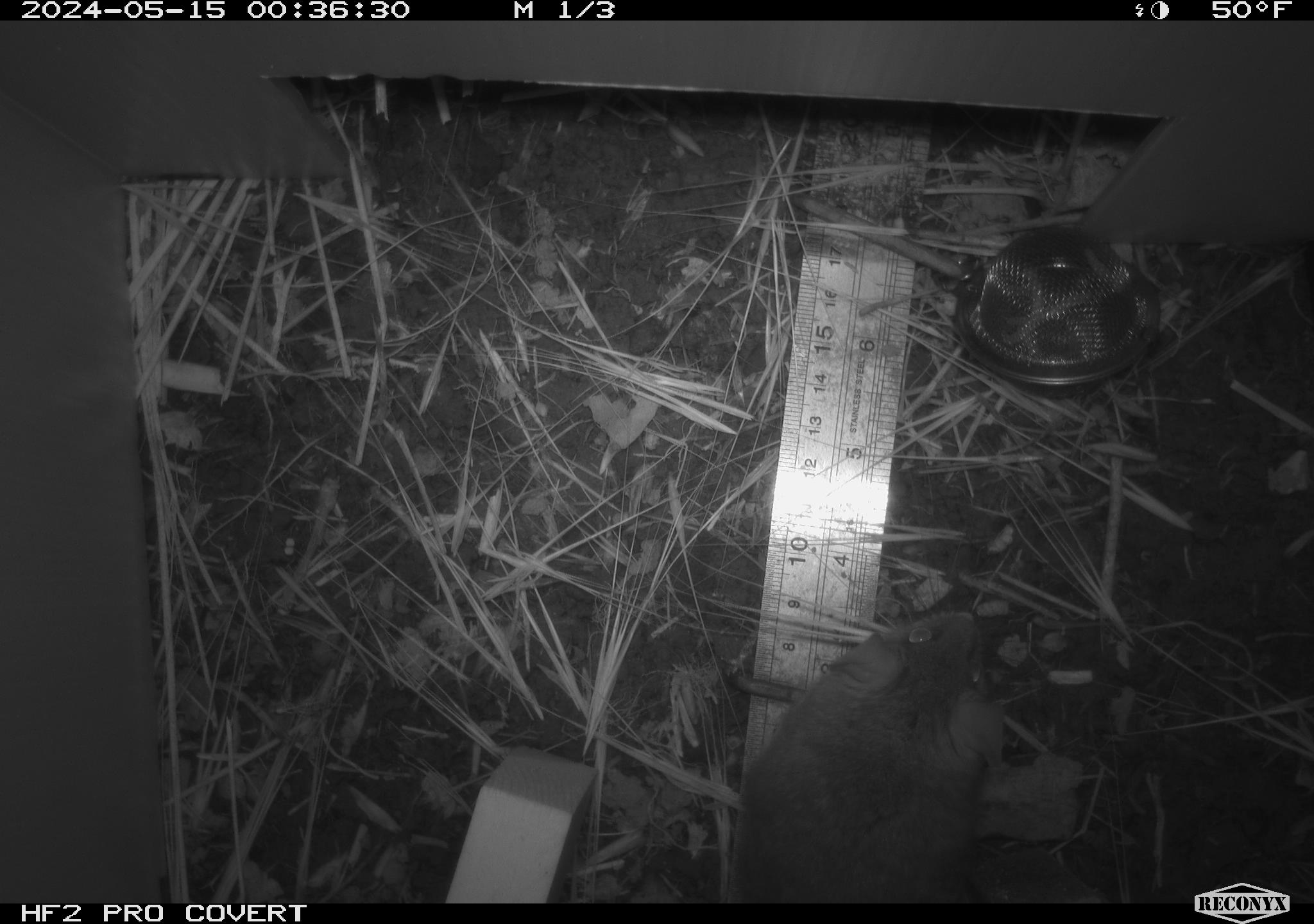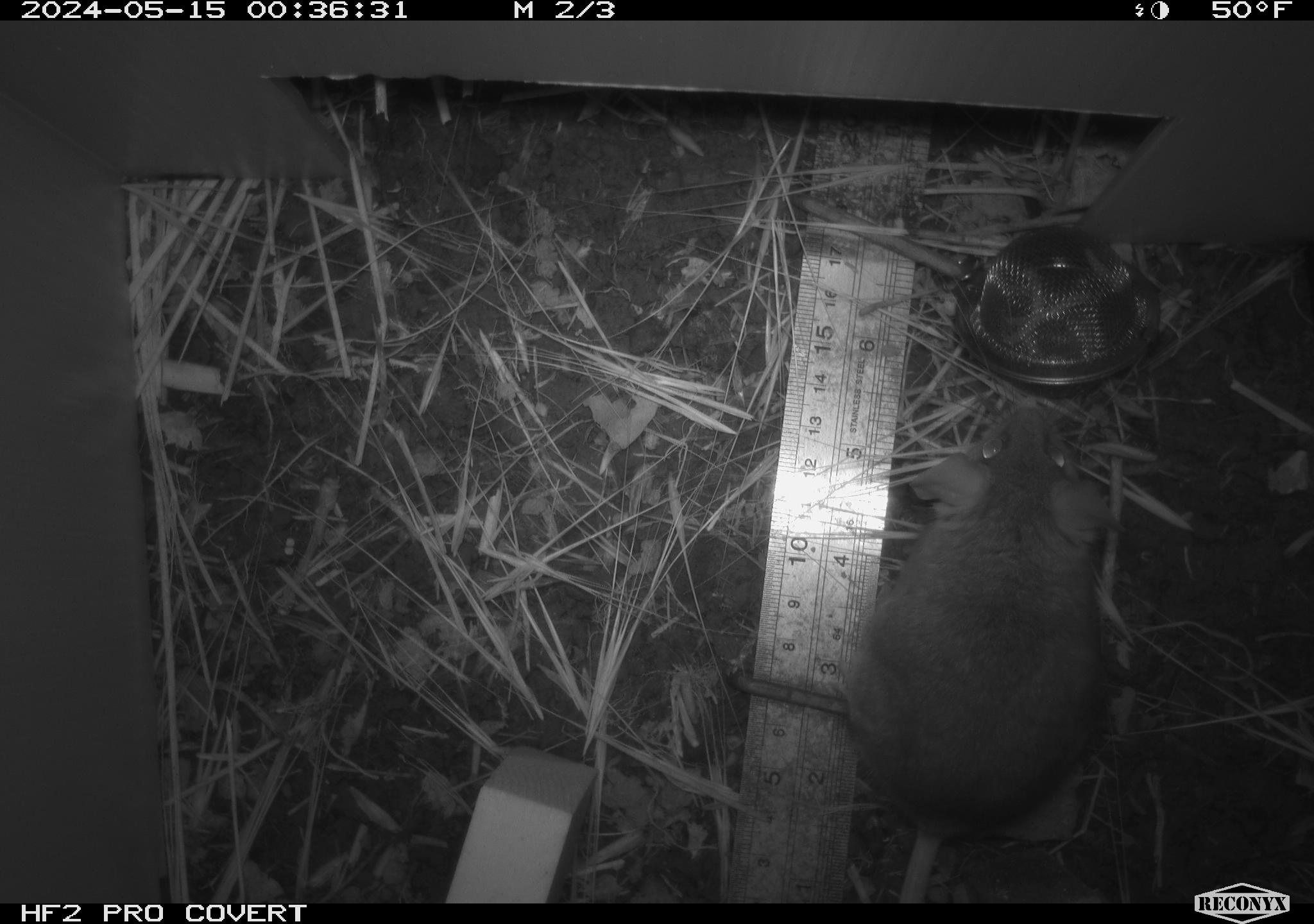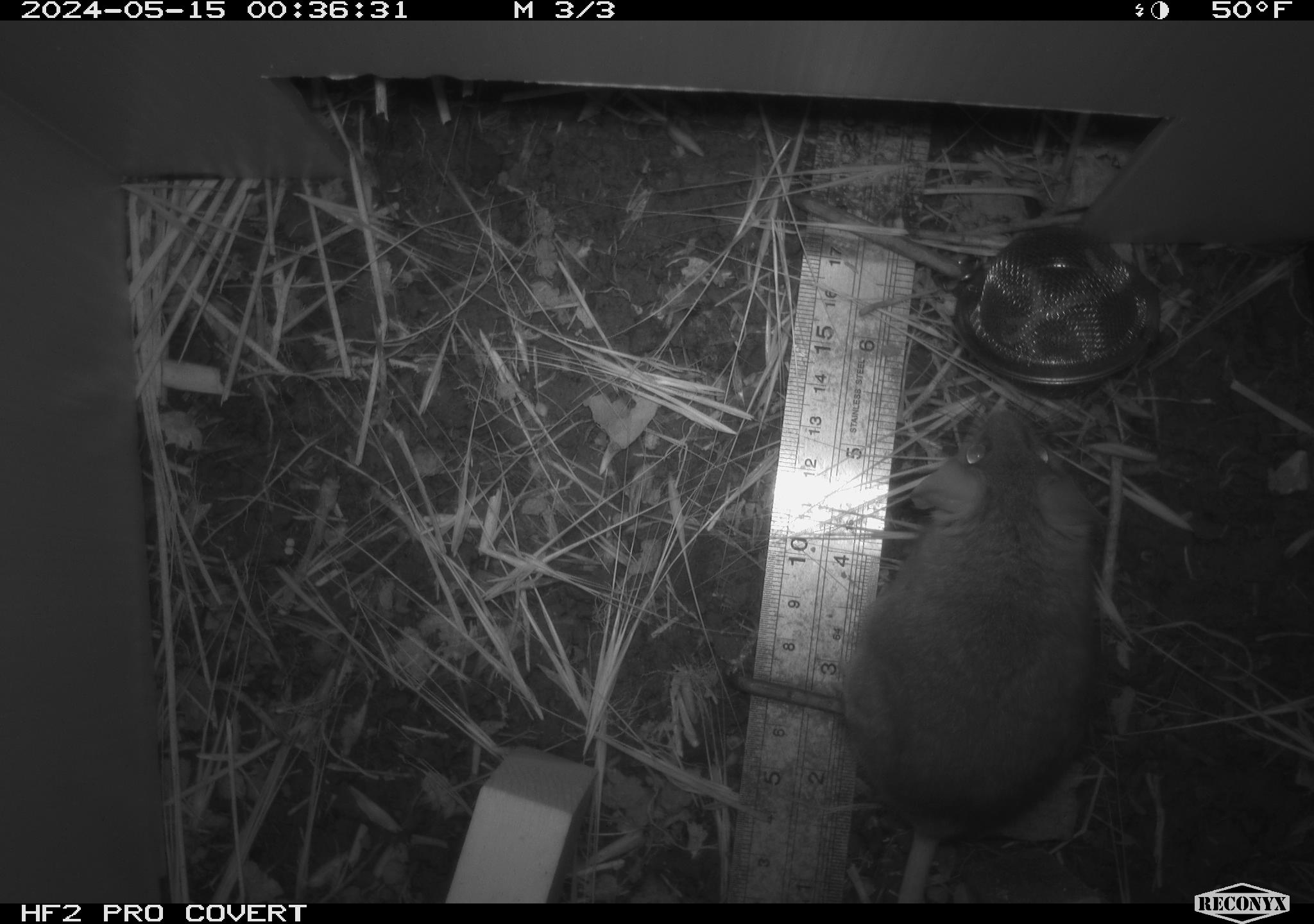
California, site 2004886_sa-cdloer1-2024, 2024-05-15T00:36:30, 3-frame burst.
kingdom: Animalia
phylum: Chordata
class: Mammalia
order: Rodentia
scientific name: Rodentia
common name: mouse species